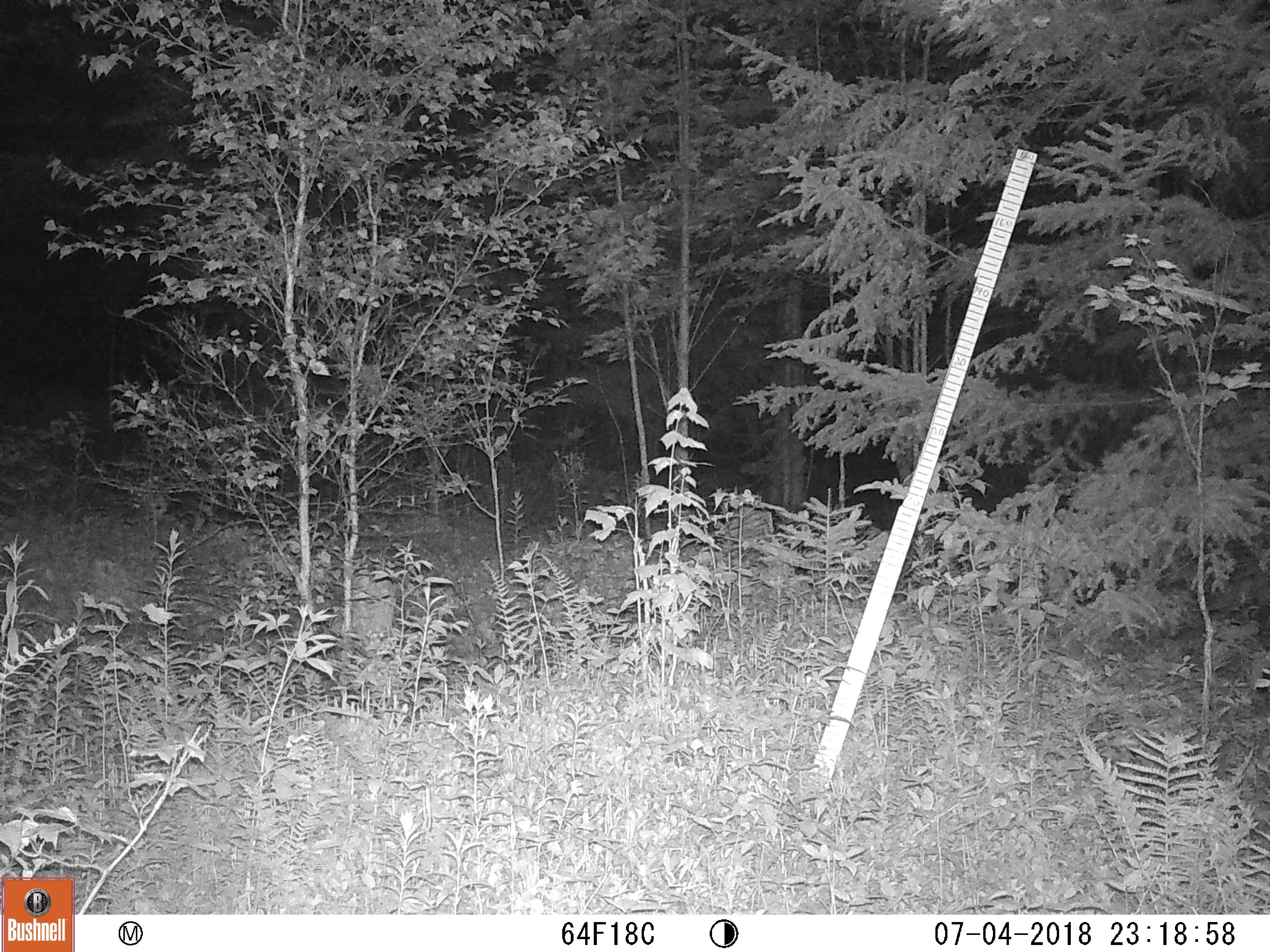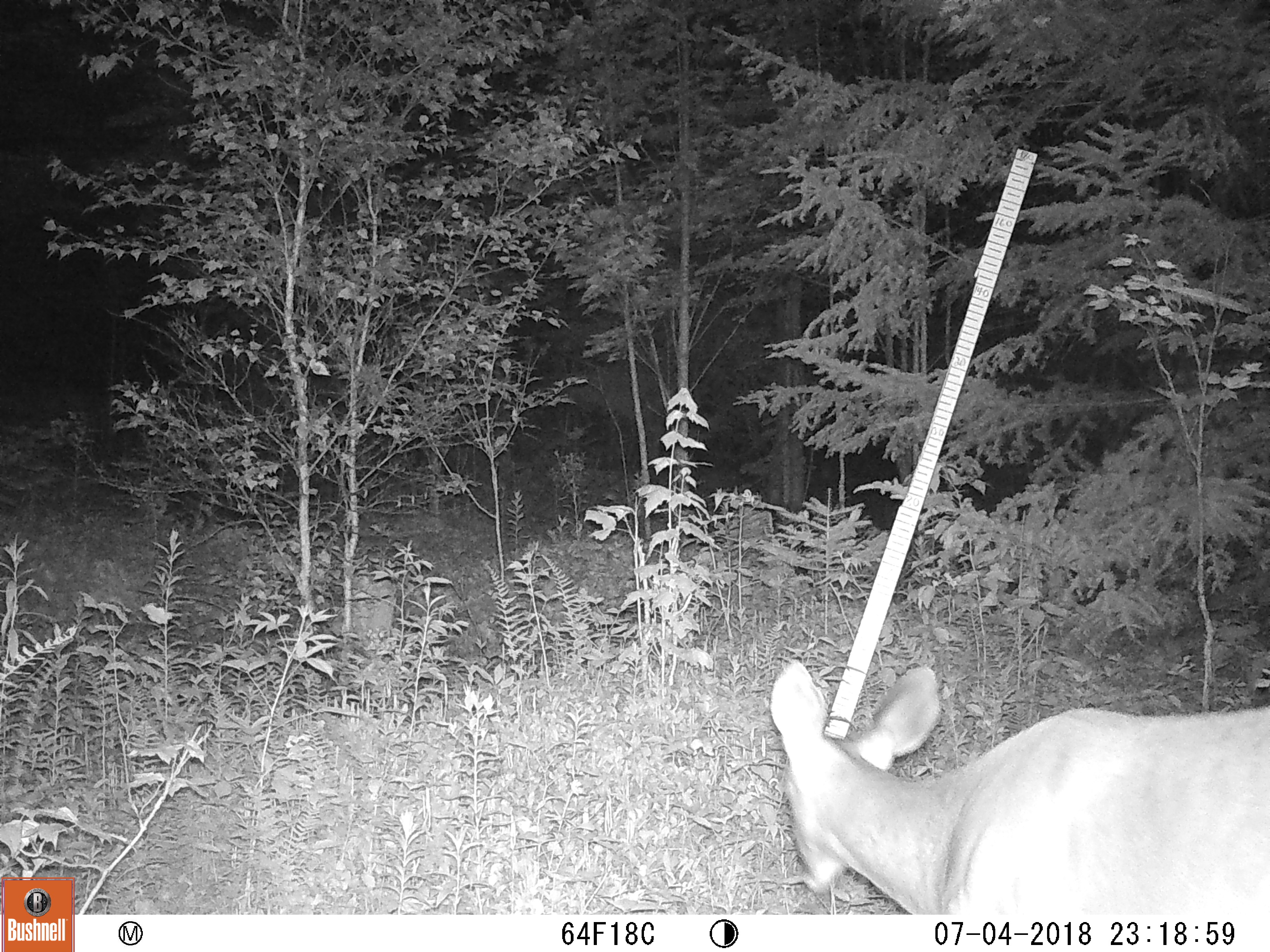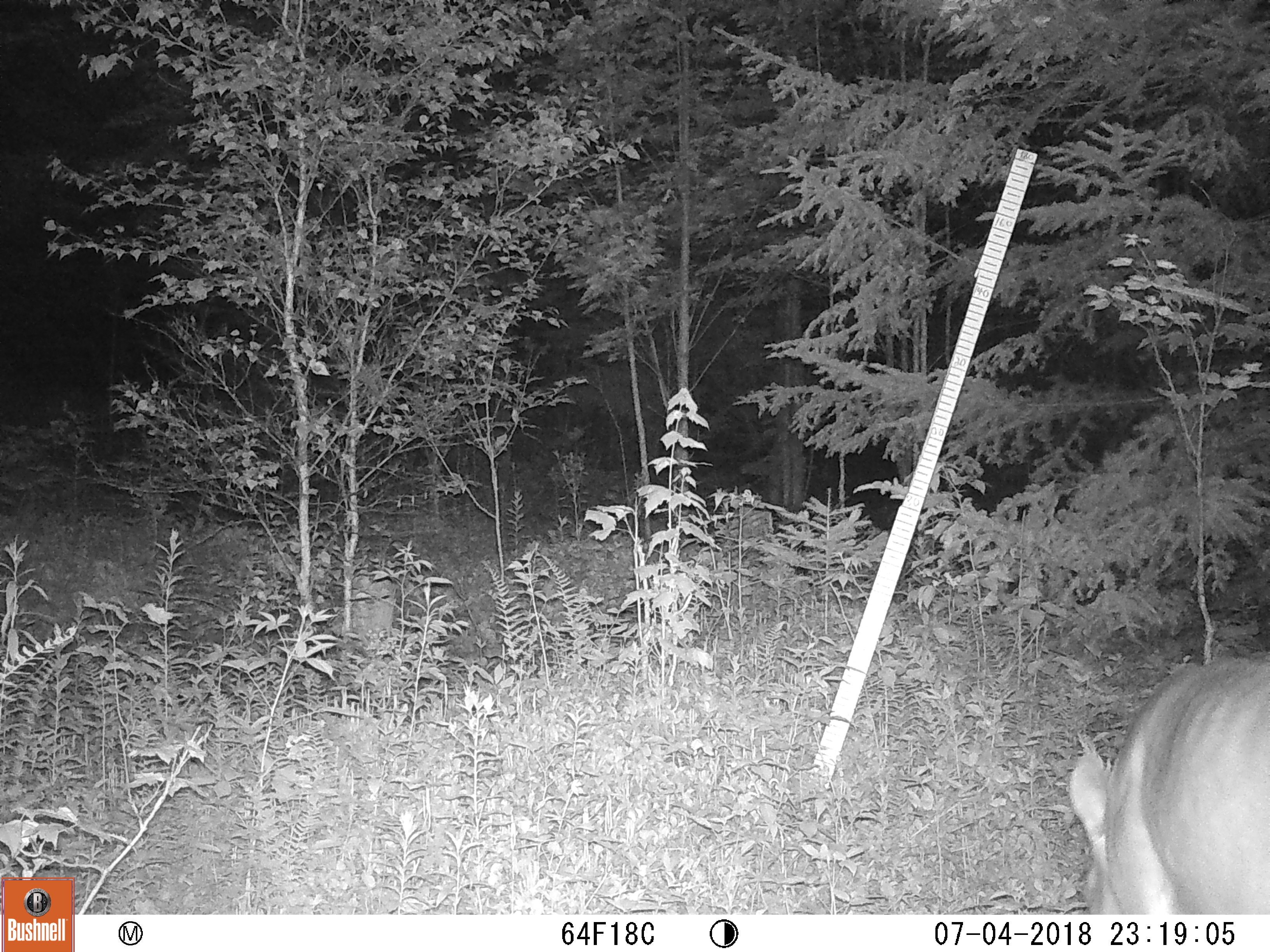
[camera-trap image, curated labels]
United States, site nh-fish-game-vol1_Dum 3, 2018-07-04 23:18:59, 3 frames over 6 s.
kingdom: Animalia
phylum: Chordata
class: Mammalia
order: Artiodactyla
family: Cervidae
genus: Odocoileus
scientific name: Odocoileus virginianus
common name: white-tailed deer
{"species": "white-tailed deer (Odocoileus virginianus)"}